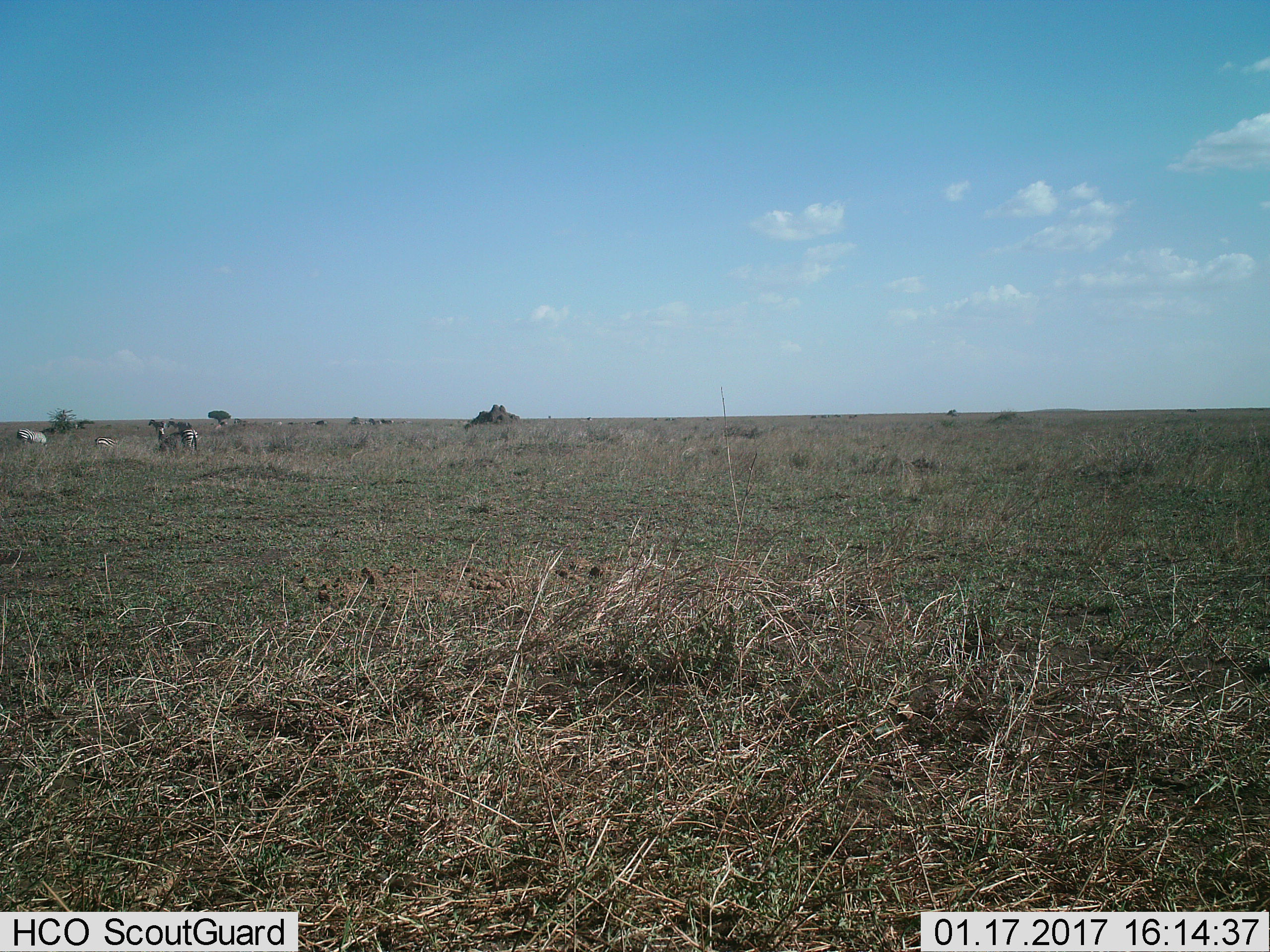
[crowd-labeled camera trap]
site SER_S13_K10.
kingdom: Animalia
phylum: Chordata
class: Mammalia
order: Perissodactyla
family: Equidae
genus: Equus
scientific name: Equus quagga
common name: plains zebra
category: zebraplains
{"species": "zebraplains (plains zebra) (Equus quagga)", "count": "3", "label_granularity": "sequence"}